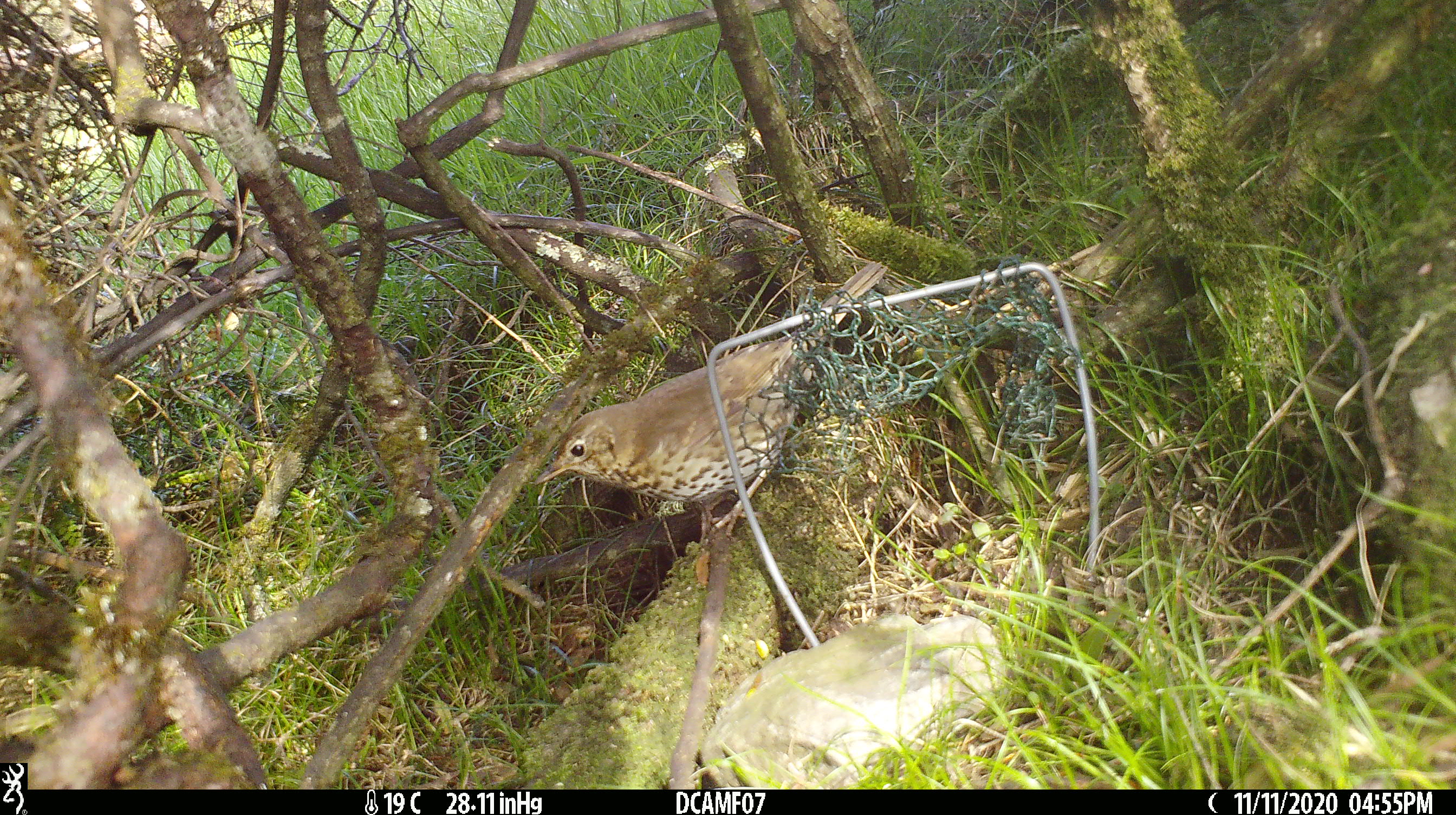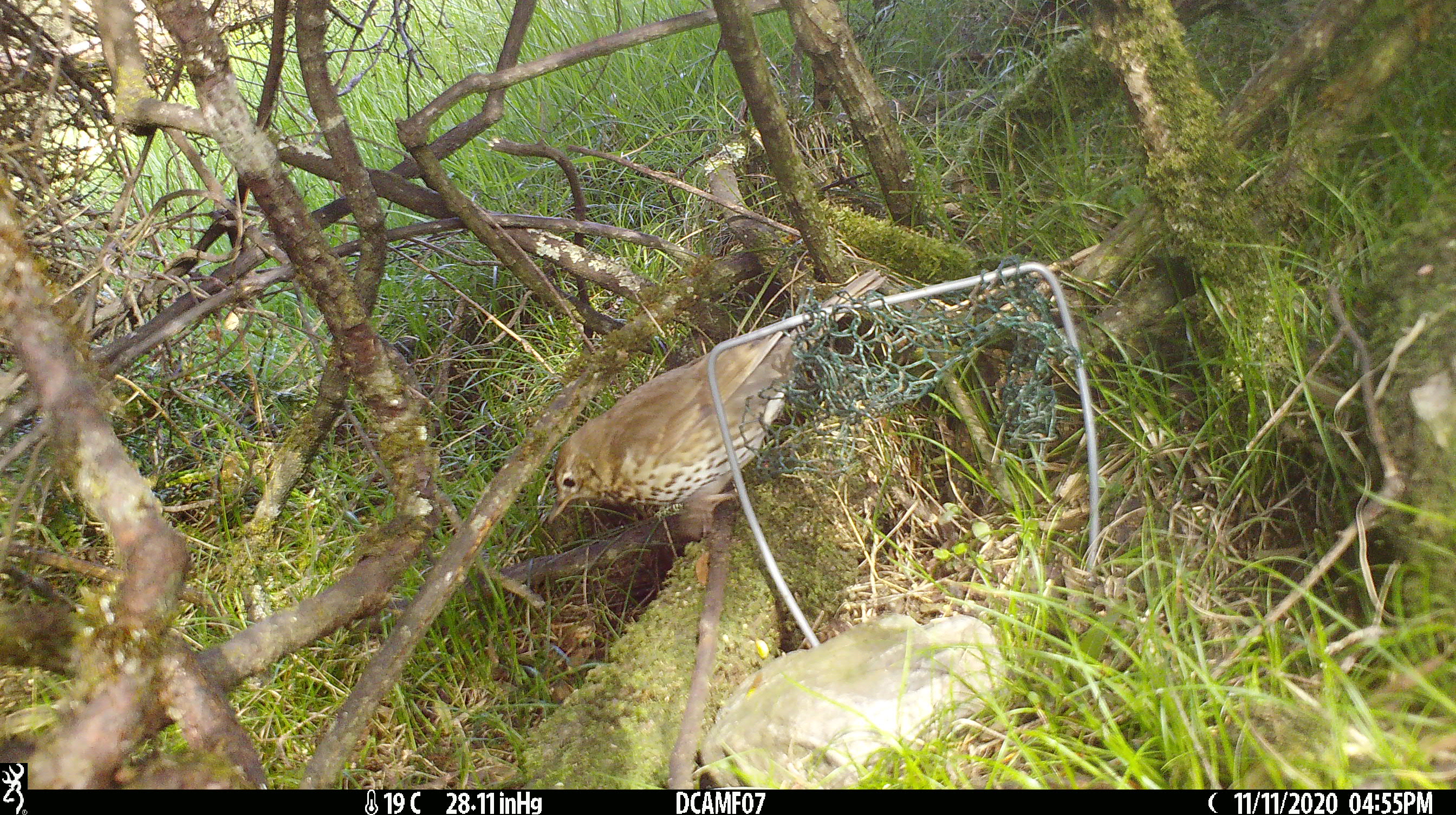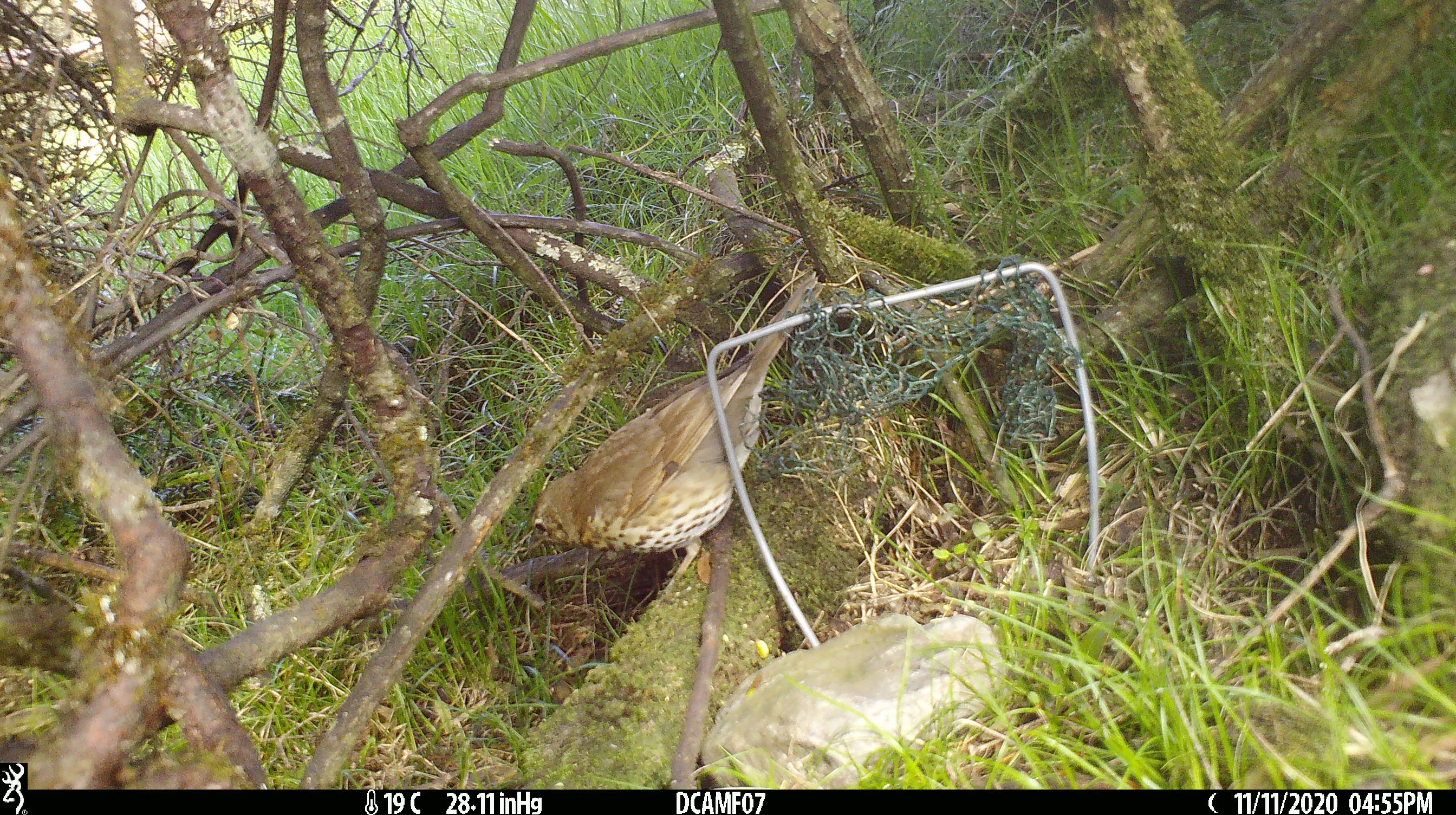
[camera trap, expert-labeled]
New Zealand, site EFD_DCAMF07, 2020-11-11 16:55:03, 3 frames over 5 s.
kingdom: Animalia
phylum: Chordata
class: Aves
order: Passeriformes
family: Turdidae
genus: Turdus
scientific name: Turdus philomelos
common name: song thrush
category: thrush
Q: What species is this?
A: Thrush (song thrush) (Turdus philomelos).